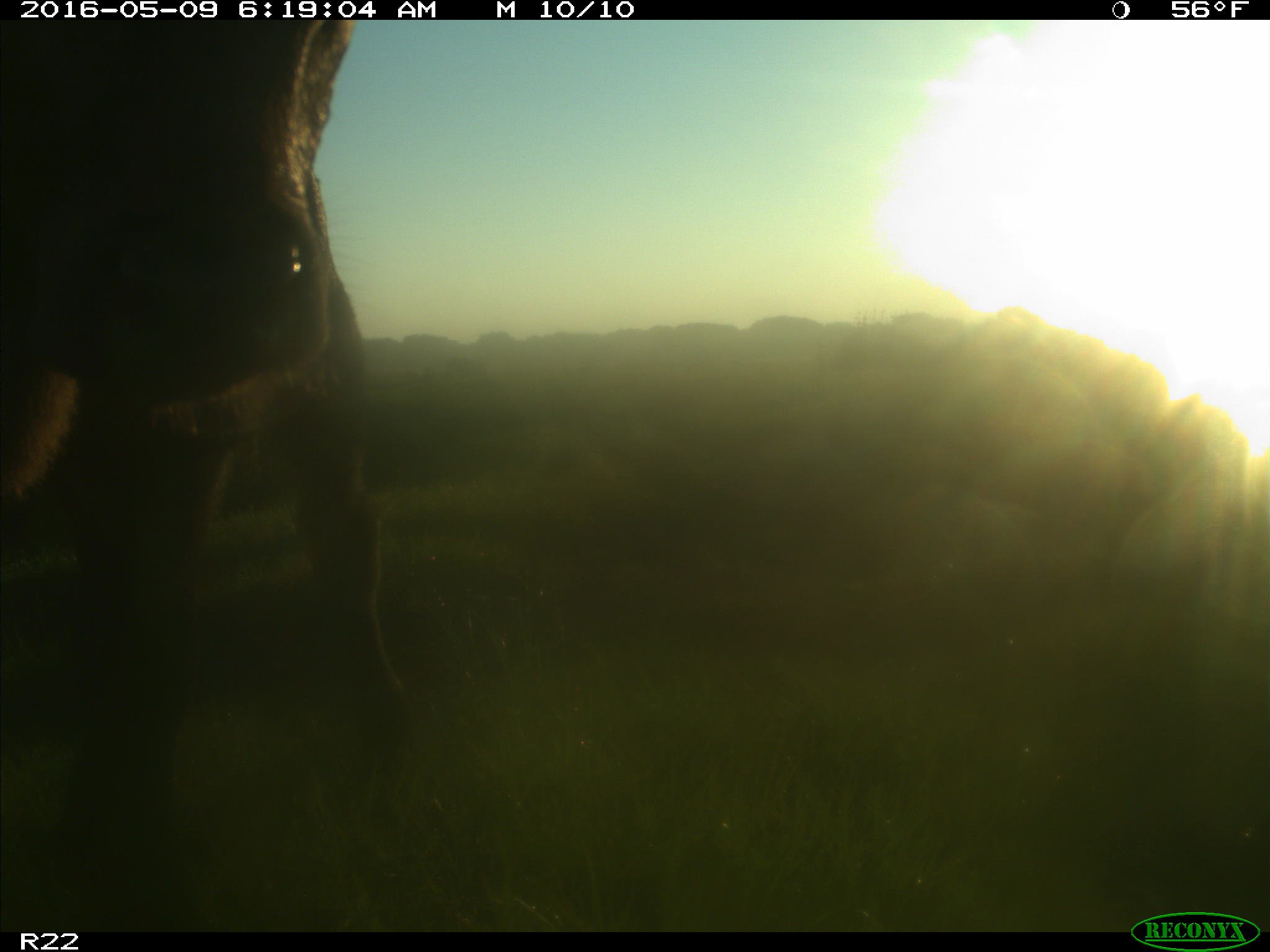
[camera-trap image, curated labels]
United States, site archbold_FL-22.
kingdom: Animalia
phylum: Chordata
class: Mammalia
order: Artiodactyla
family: Bovidae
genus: Bos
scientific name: Bos taurus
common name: domestic cow